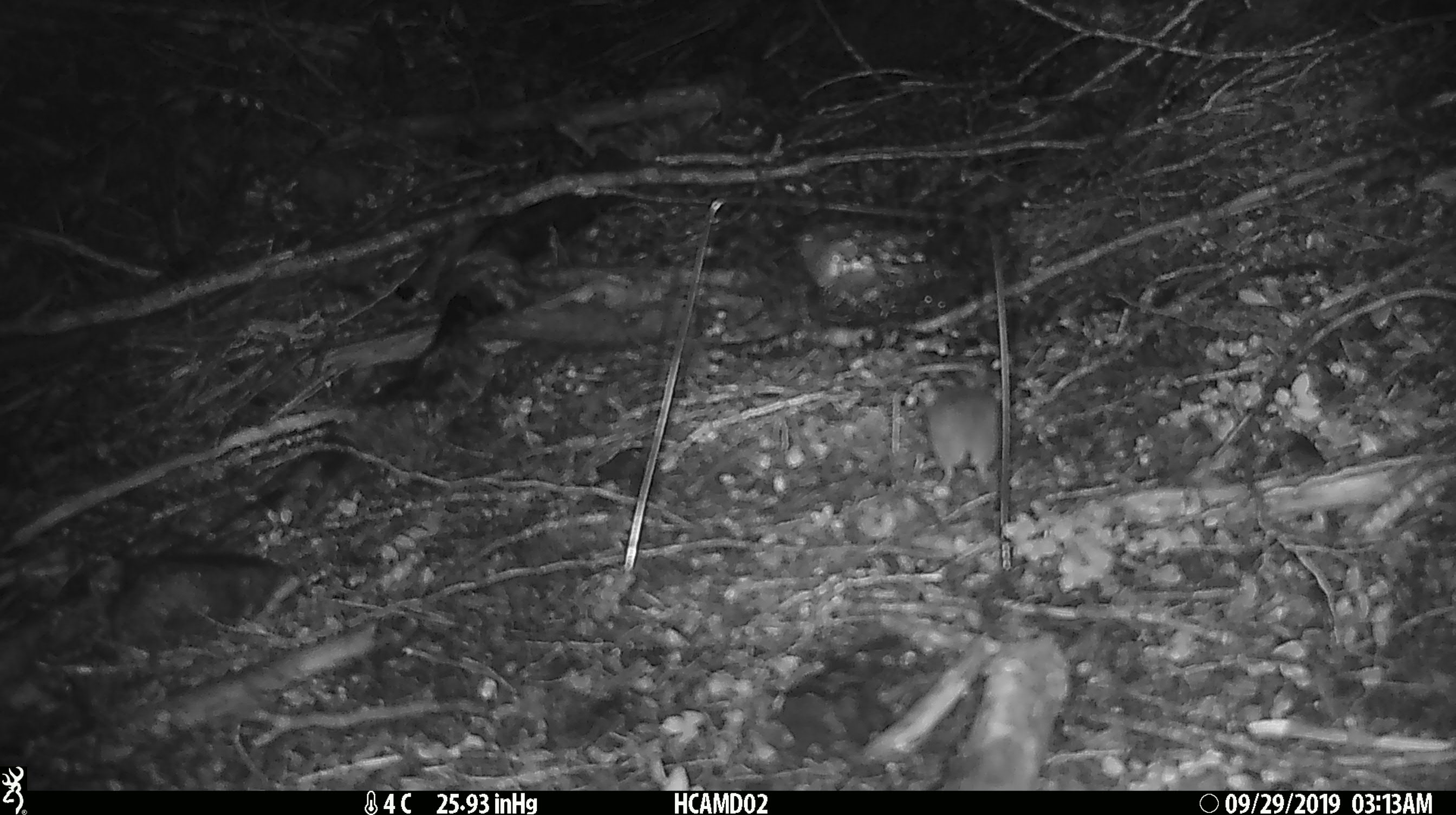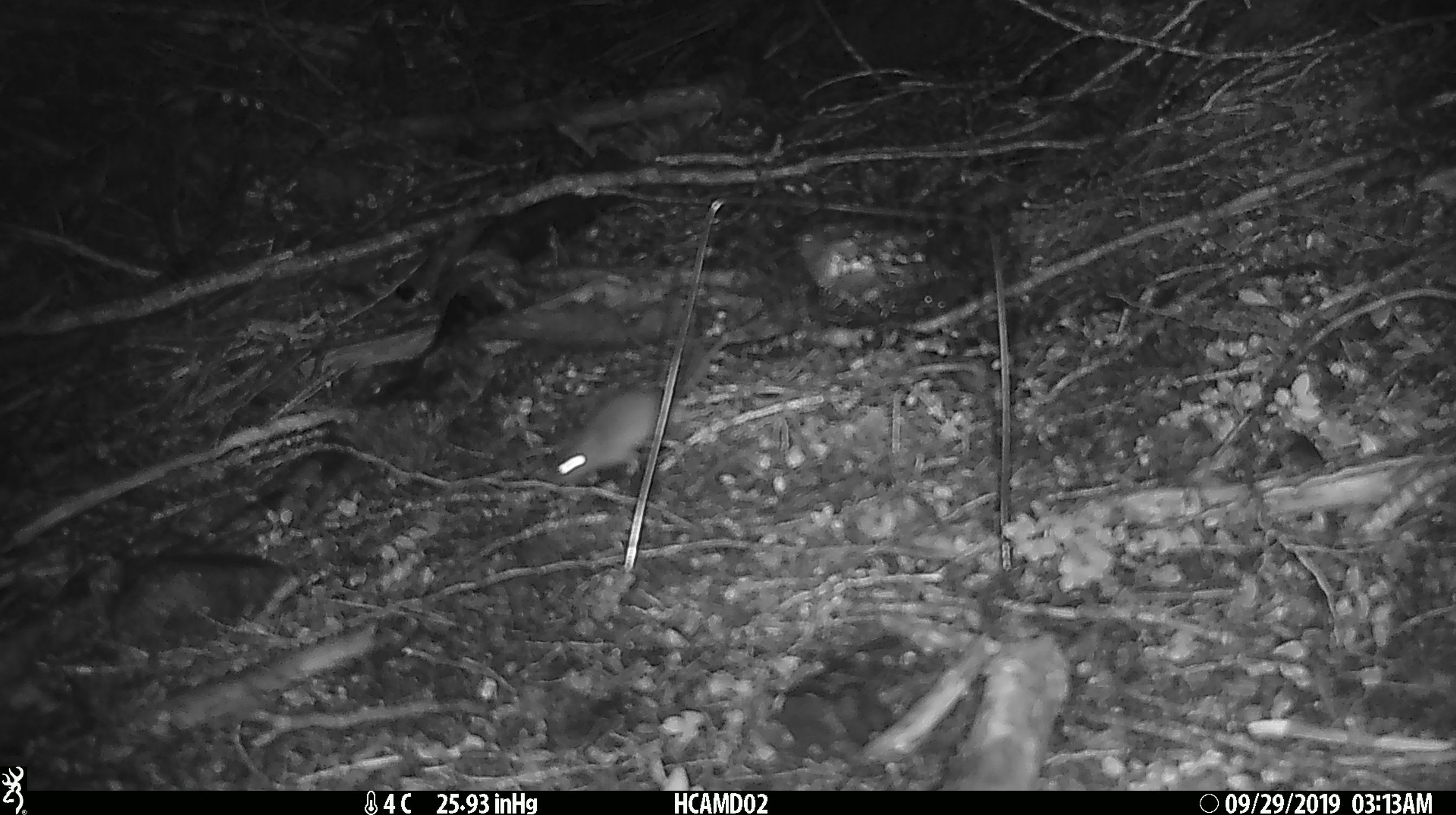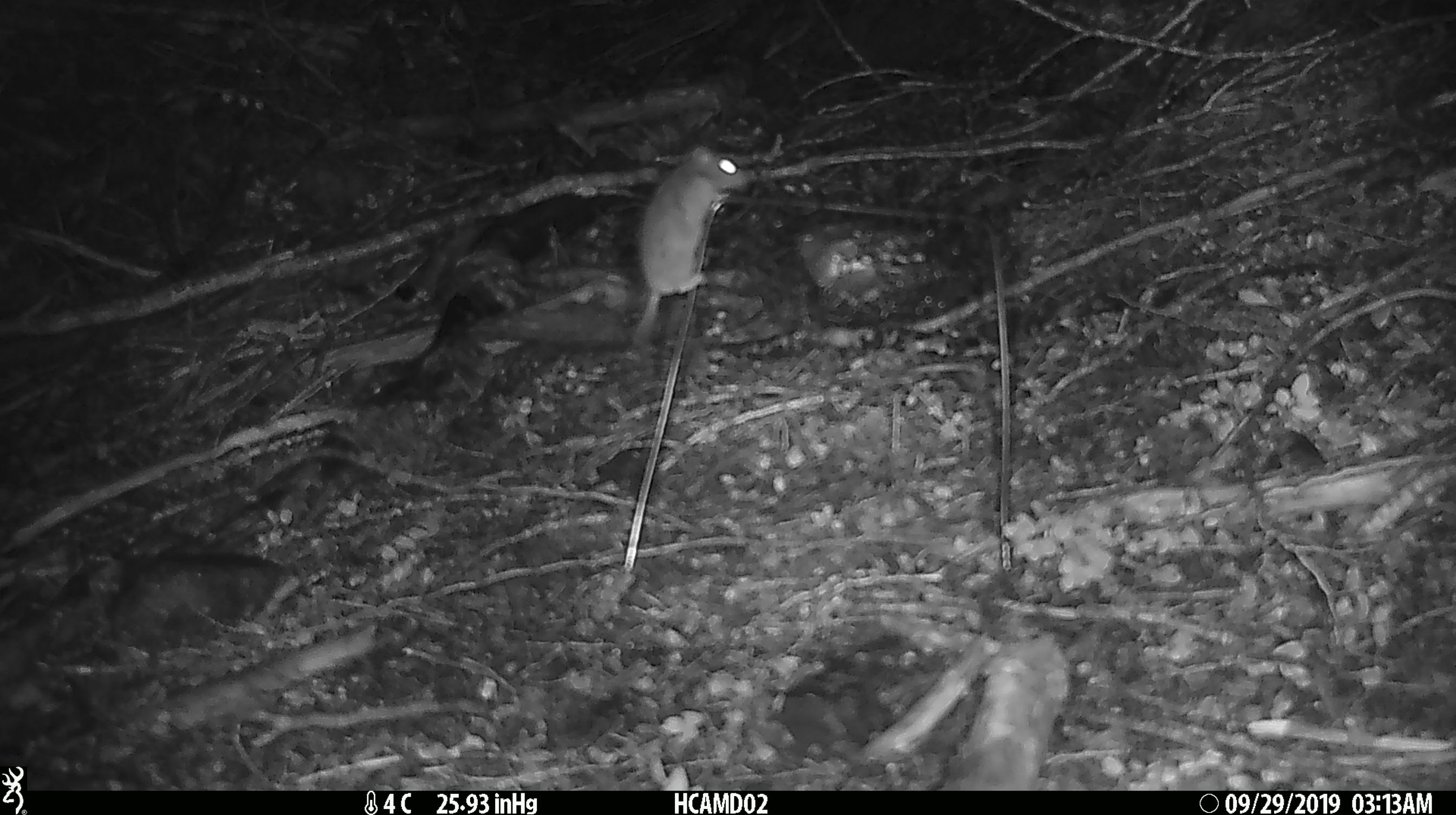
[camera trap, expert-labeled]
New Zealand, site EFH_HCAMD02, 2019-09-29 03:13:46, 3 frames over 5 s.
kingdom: Animalia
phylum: Chordata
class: Mammalia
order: Rodentia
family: Muridae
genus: Mus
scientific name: Mus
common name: mouse